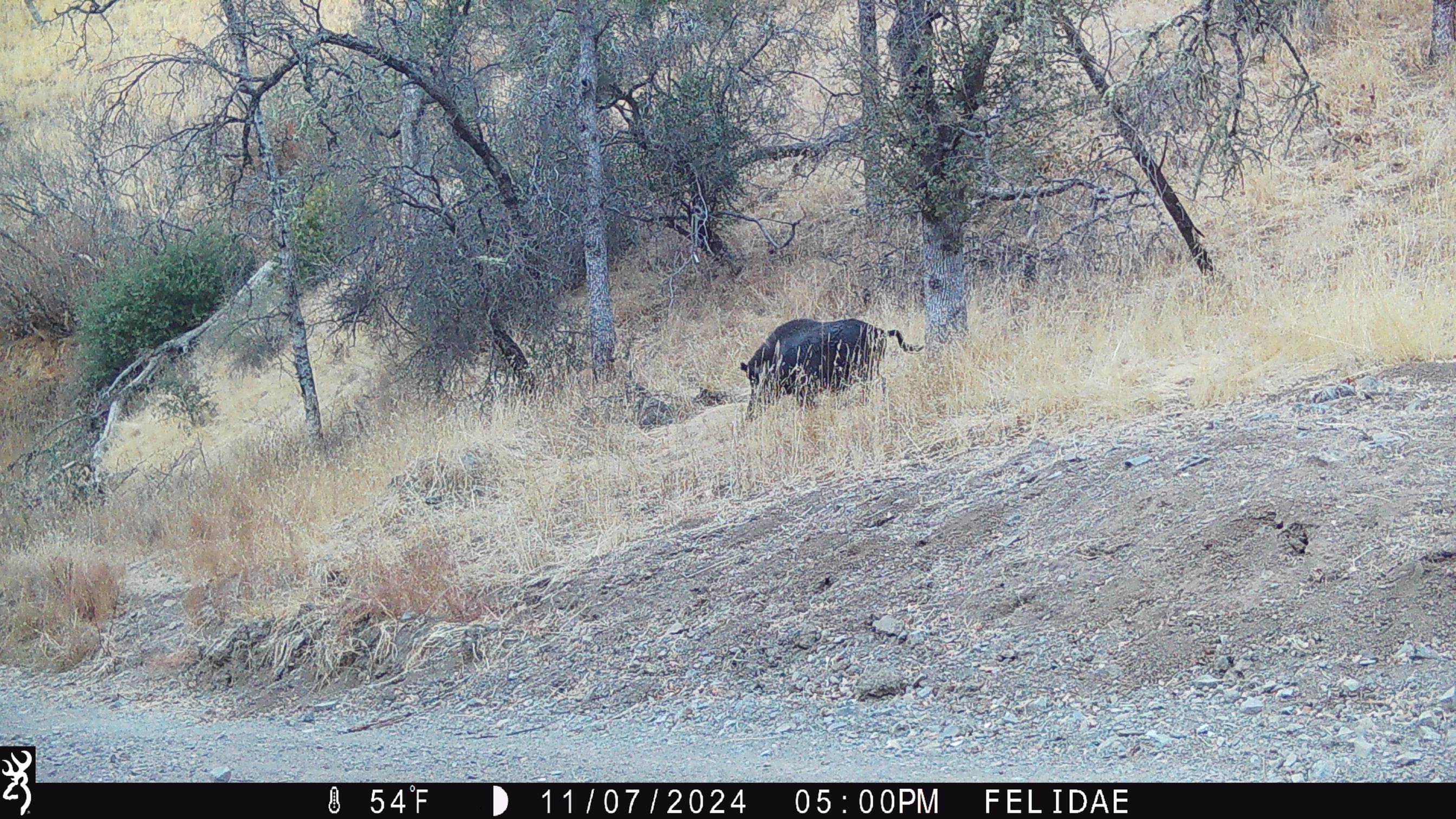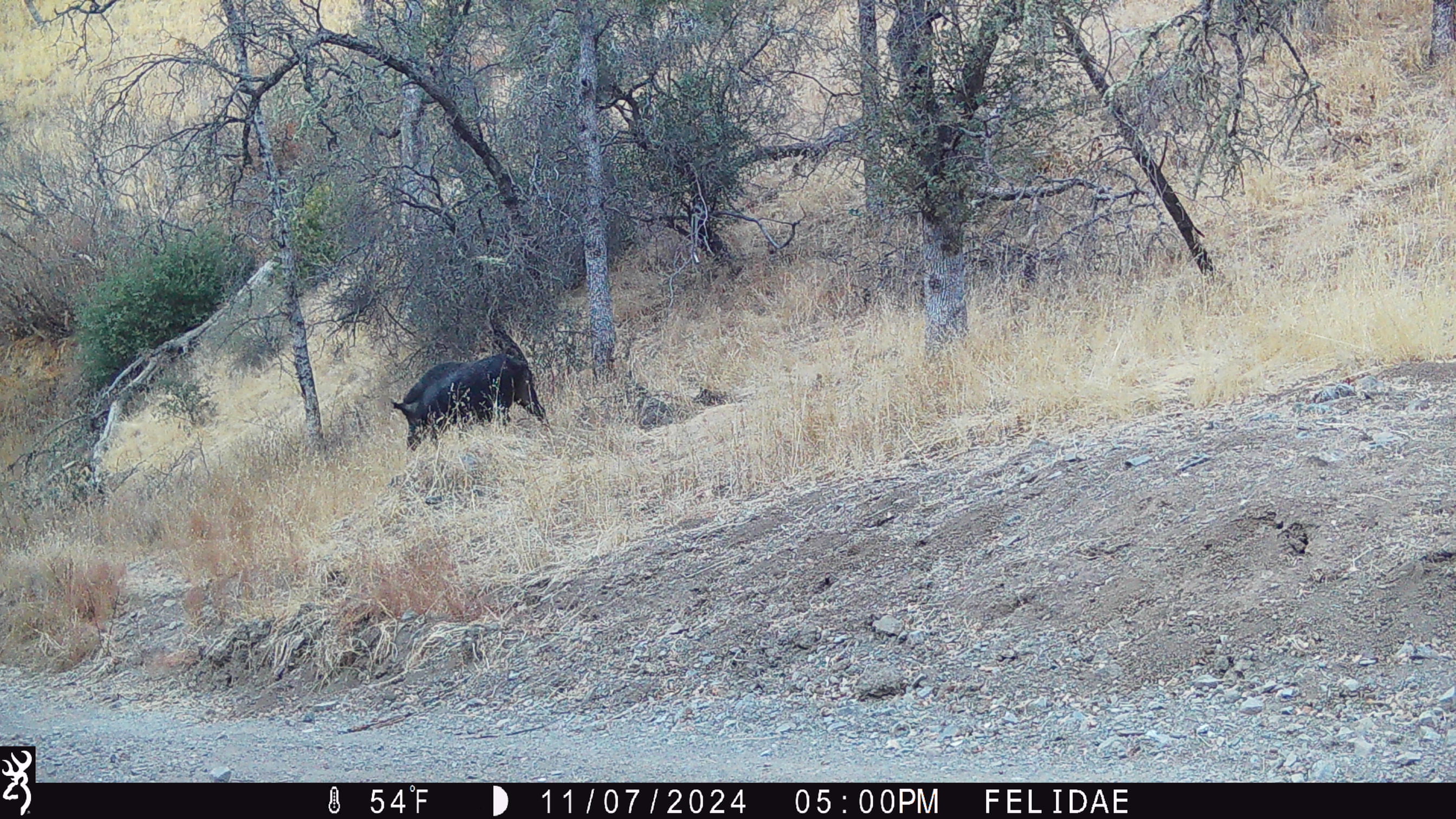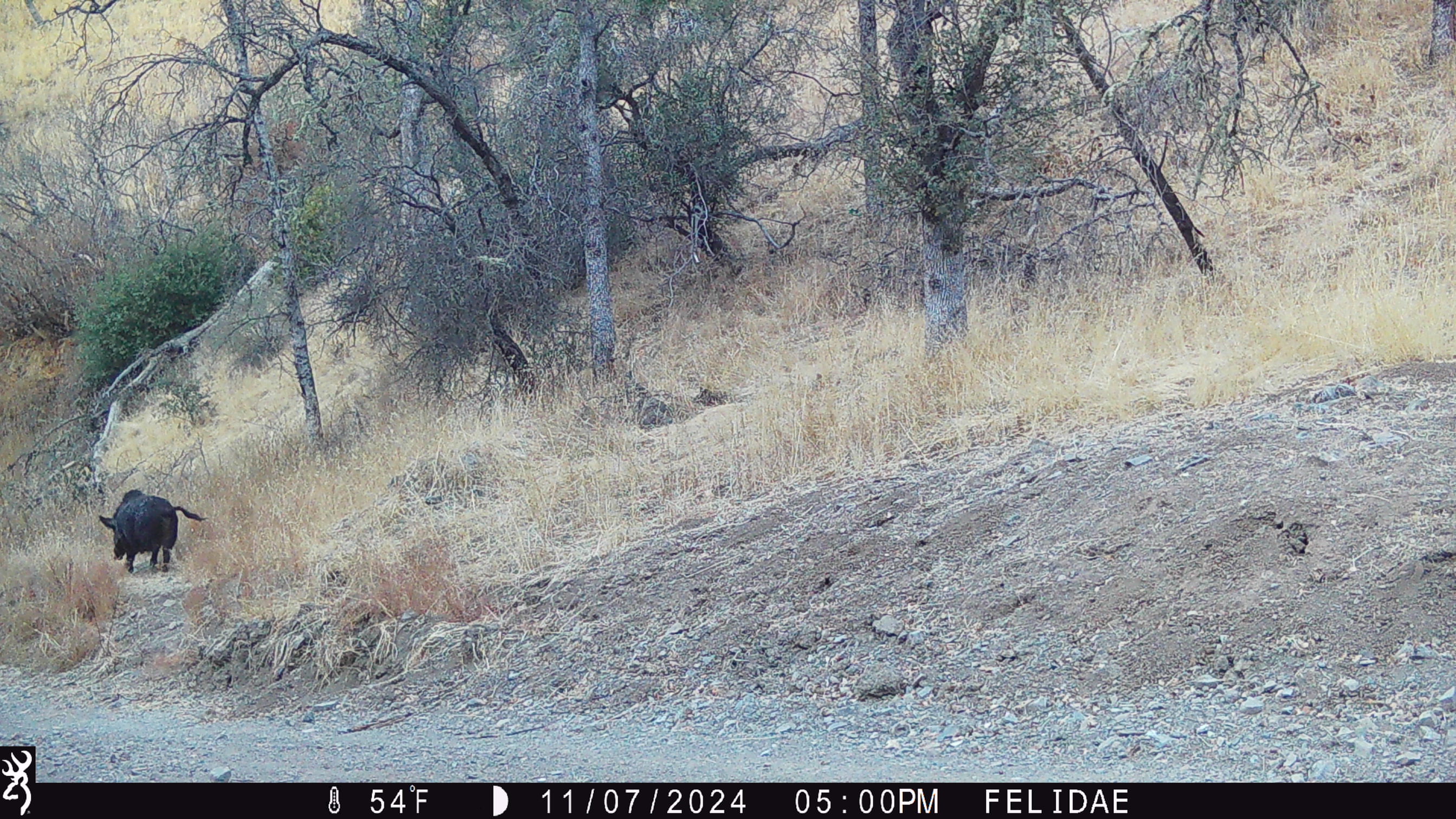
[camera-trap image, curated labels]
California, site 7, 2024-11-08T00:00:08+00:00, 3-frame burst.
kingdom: Animalia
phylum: Chordata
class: Mammalia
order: Artiodactyla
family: Suidae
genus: Sus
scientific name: Sus scrofa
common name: wild boar